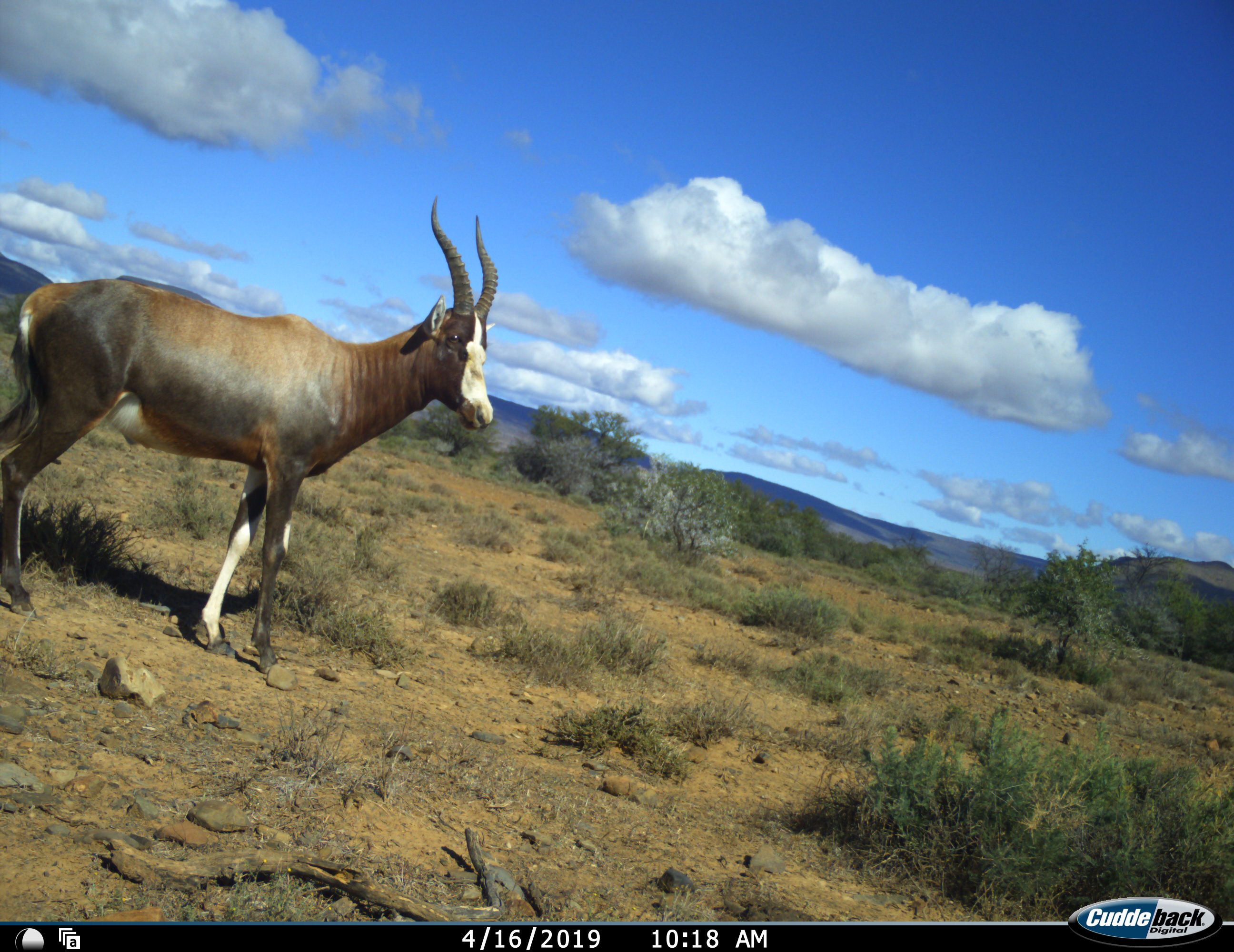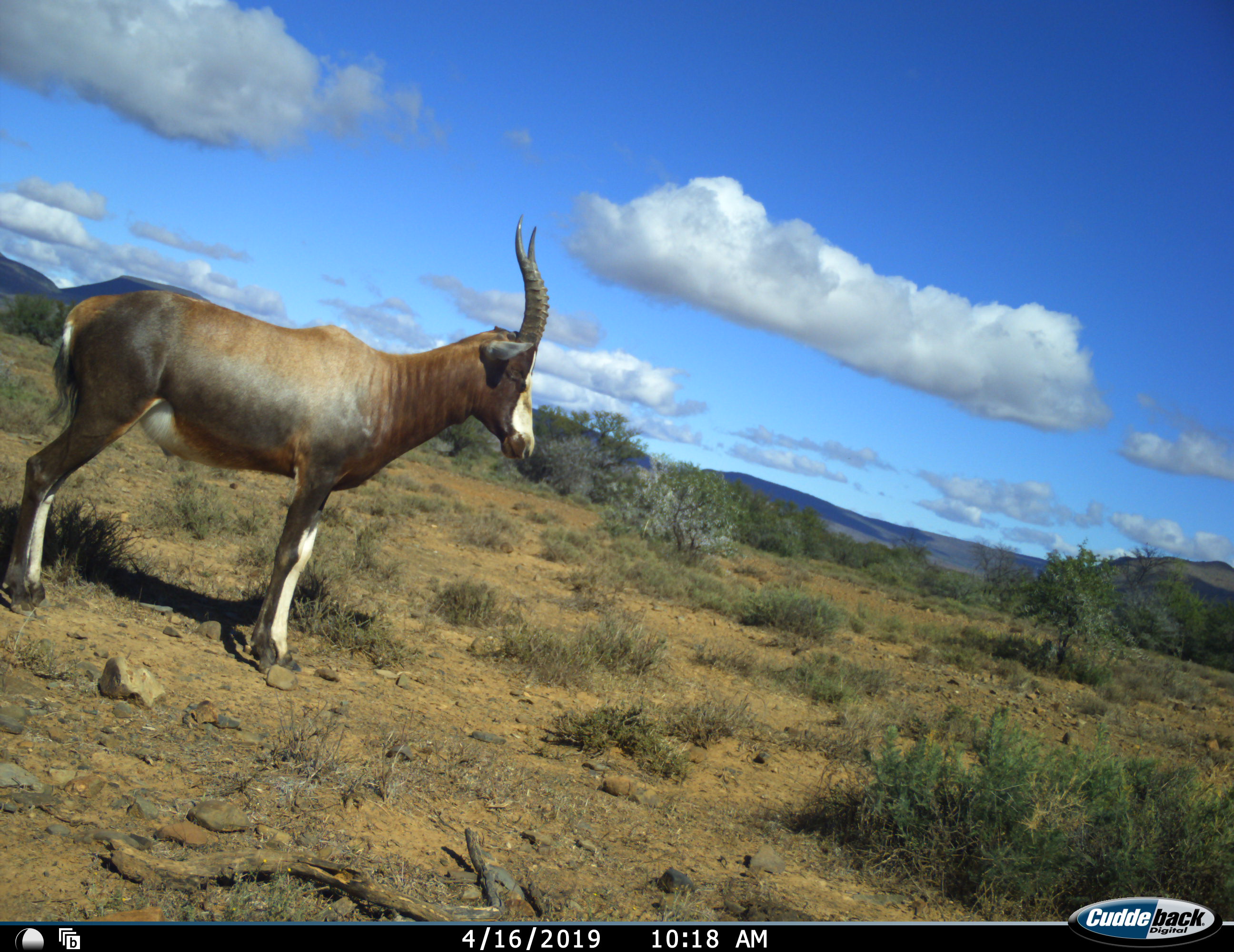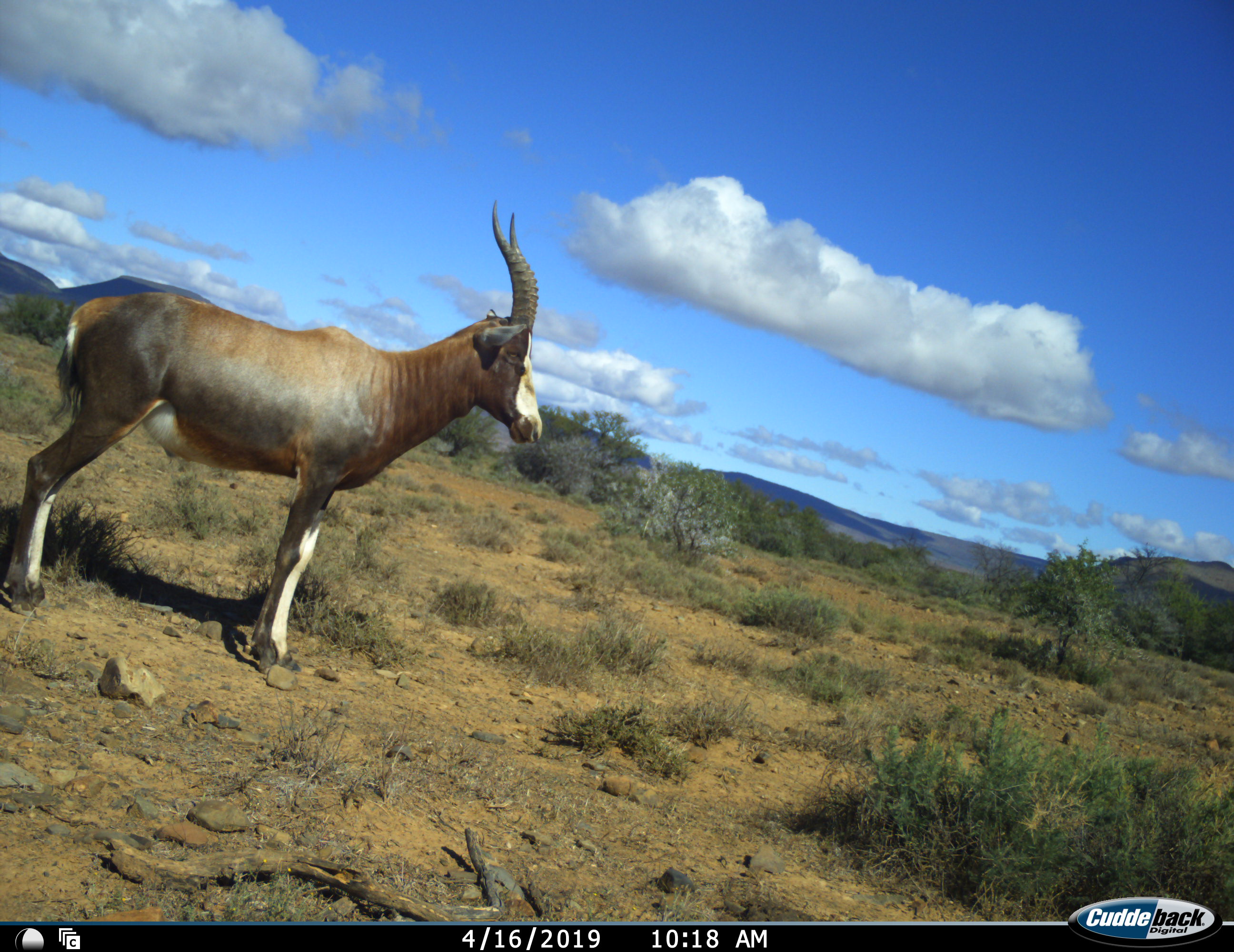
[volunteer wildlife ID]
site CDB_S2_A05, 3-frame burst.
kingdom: Animalia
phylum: Chordata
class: Mammalia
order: Artiodactyla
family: Bovidae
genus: Damaliscus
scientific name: Damaliscus pygargus phillipsi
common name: blesbok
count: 1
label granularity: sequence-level